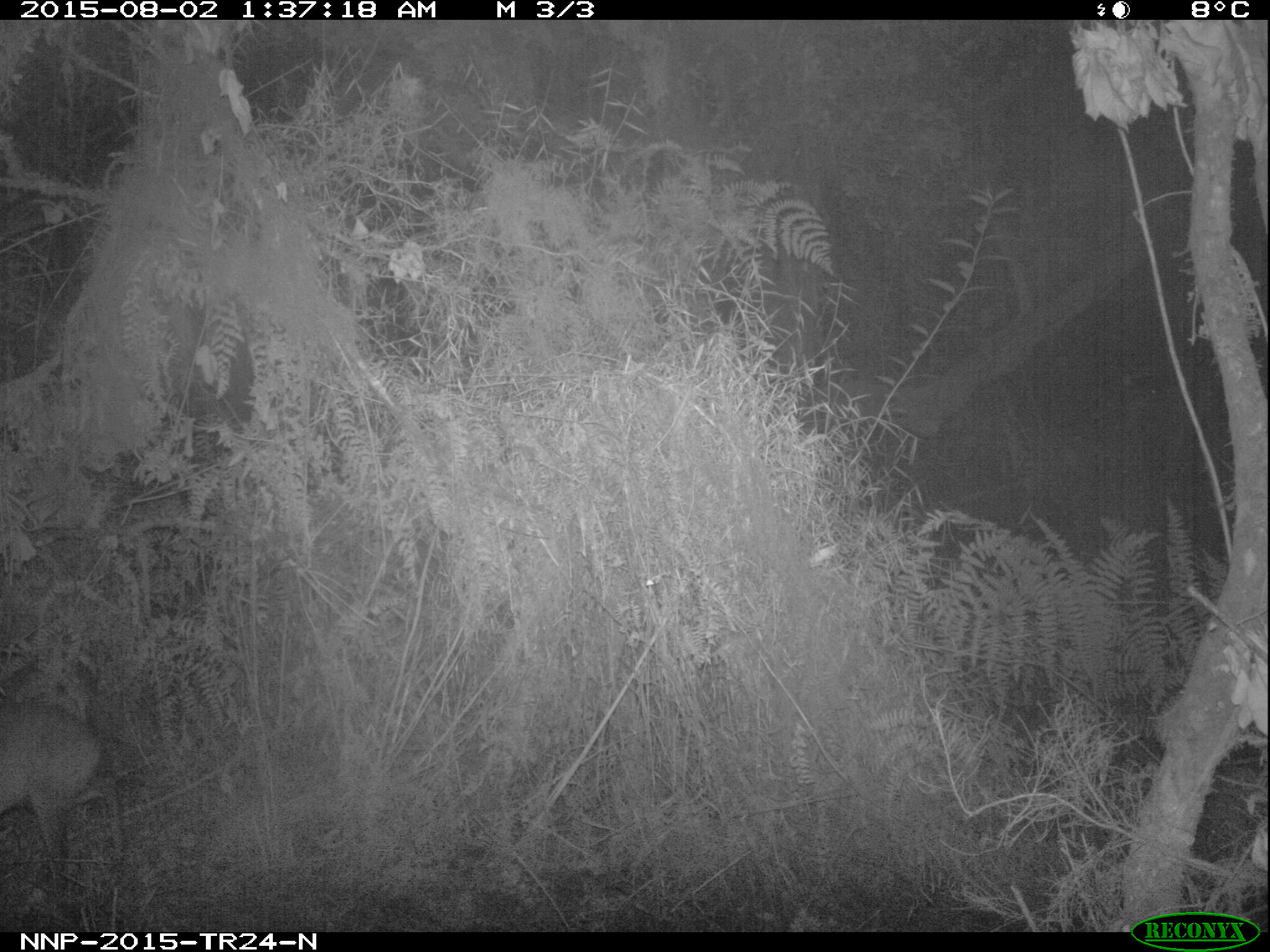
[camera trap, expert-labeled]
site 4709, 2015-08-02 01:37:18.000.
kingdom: Animalia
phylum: Chordata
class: Mammalia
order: Artiodactyla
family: Bovidae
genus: Cephalophus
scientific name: Cephalophus nigrifrons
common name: black-fronted duiker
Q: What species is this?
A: Cephalophus nigrifrons (black-fronted duiker).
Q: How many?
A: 1.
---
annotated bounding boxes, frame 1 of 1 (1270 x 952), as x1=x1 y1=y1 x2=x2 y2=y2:
cephalophus nigrifrons: x1=1 y1=698 x2=122 y2=883